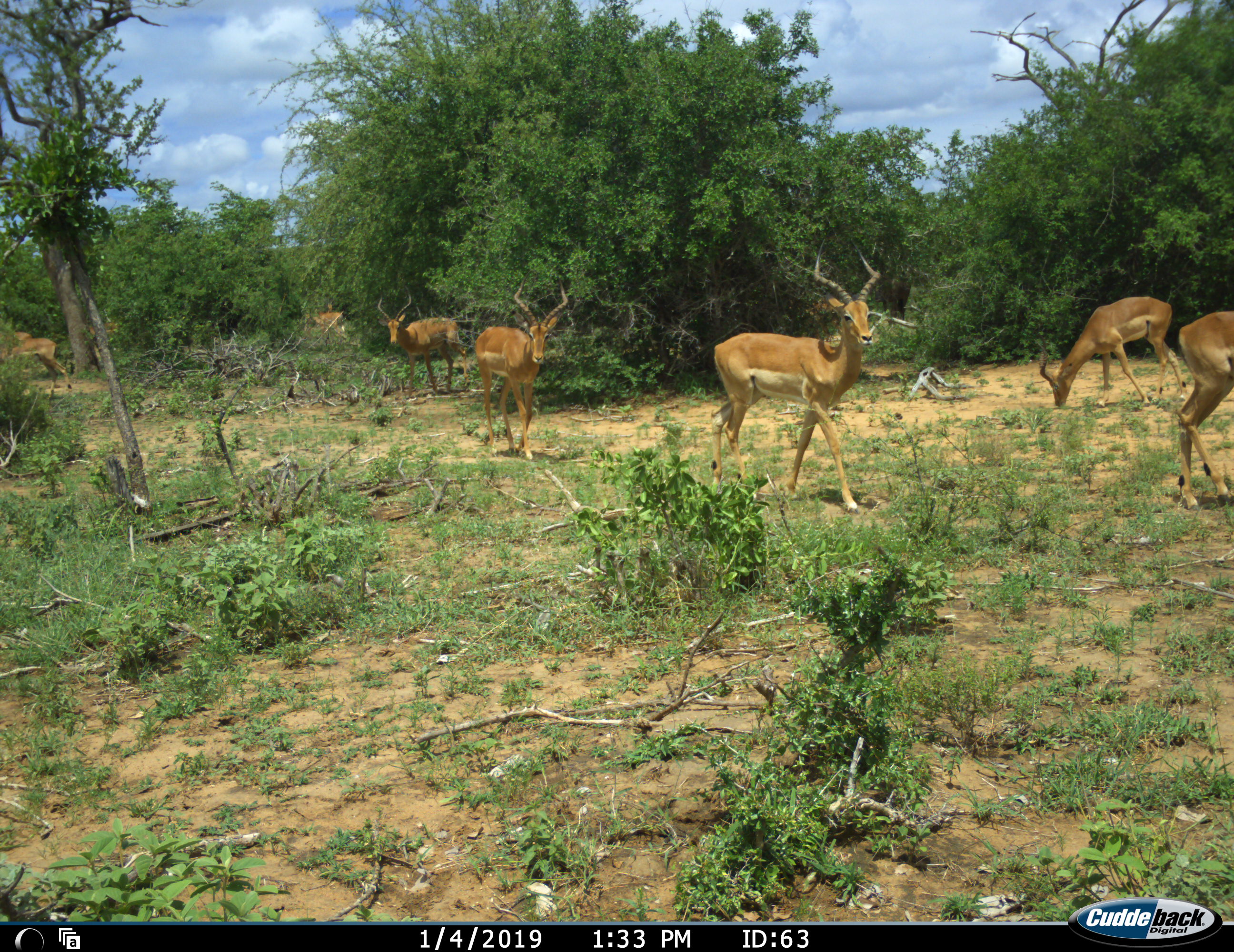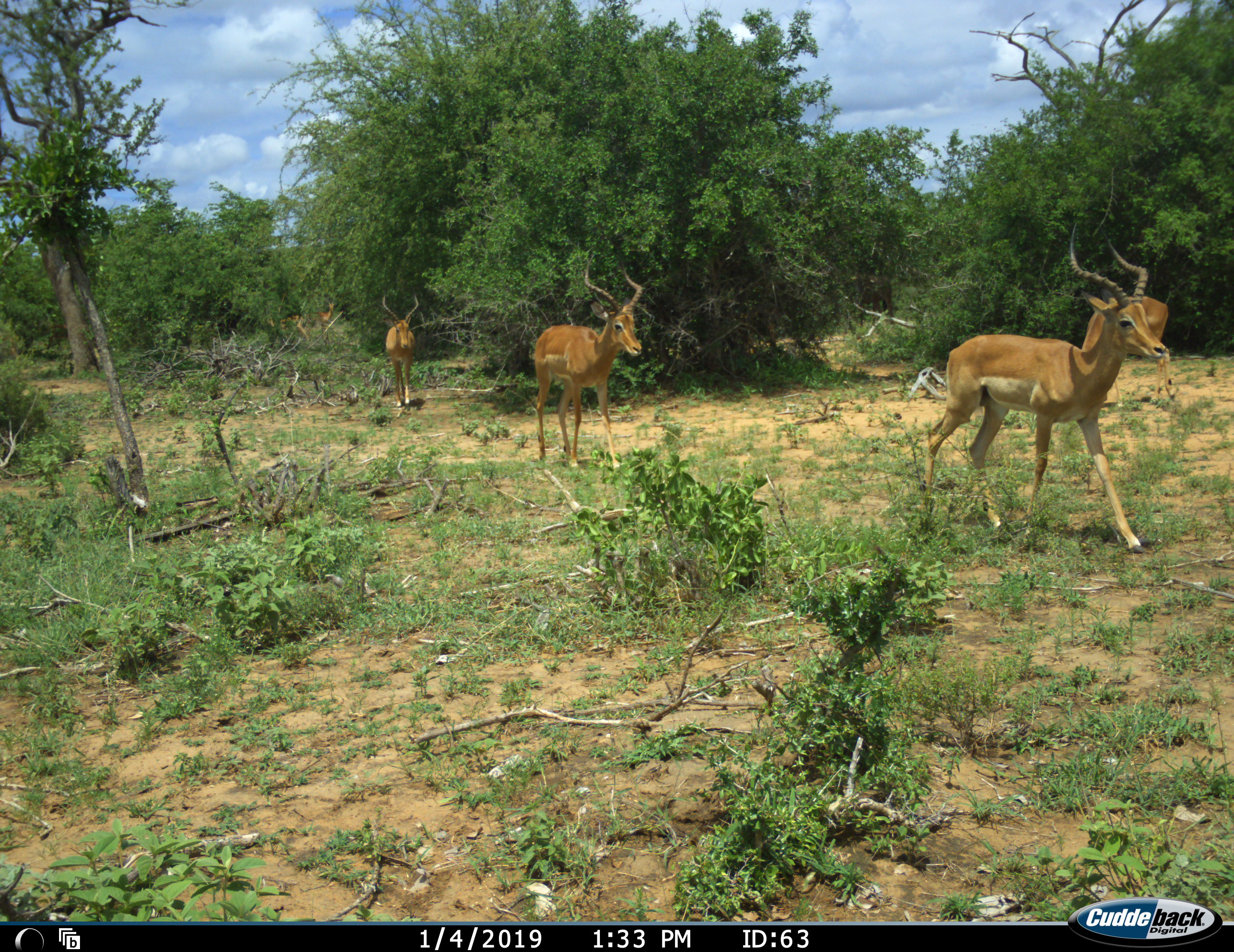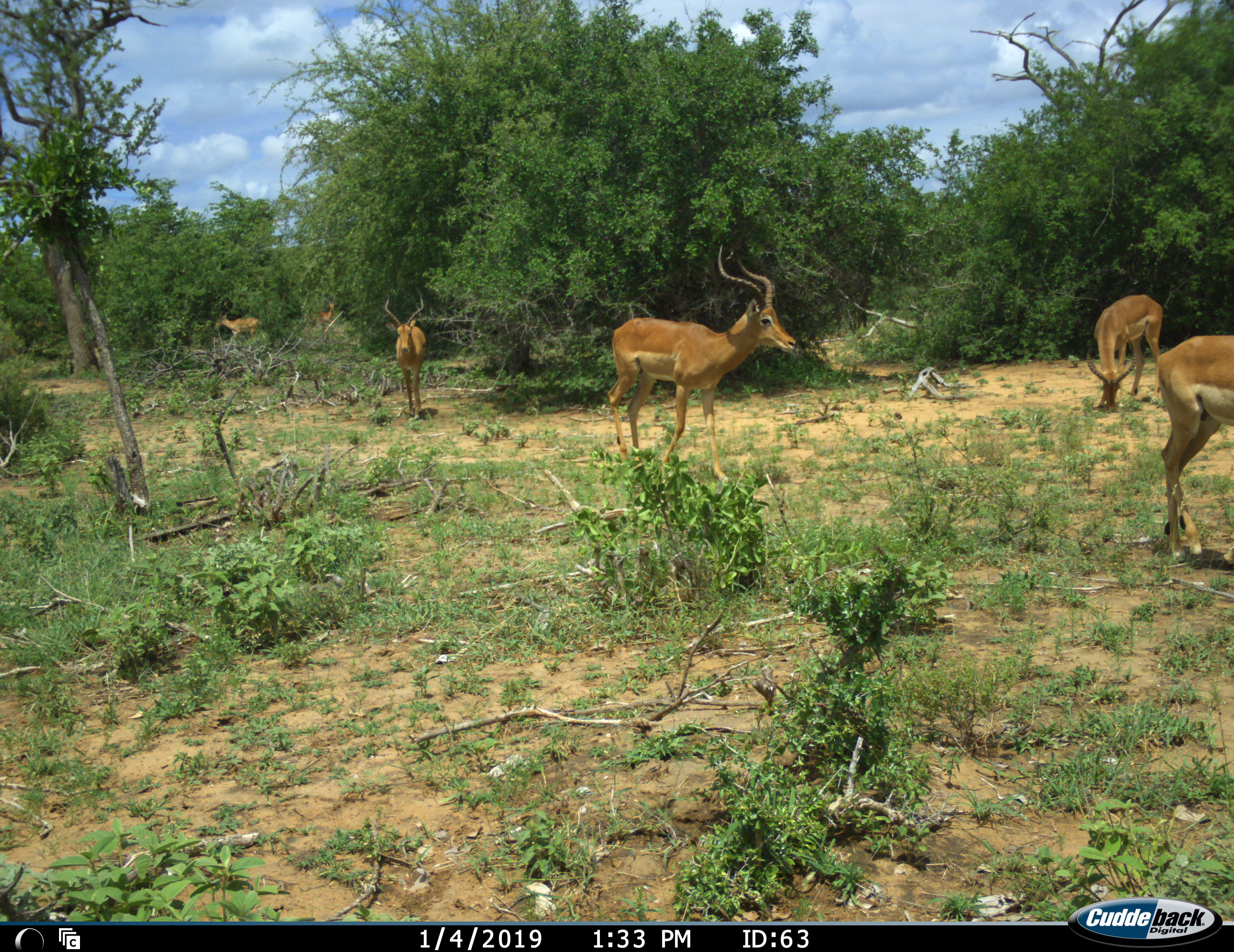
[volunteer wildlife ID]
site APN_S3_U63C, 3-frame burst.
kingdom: Animalia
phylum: Chordata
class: Mammalia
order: Artiodactyla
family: Bovidae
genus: Aepyceros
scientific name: Aepyceros melampus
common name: impala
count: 8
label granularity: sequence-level